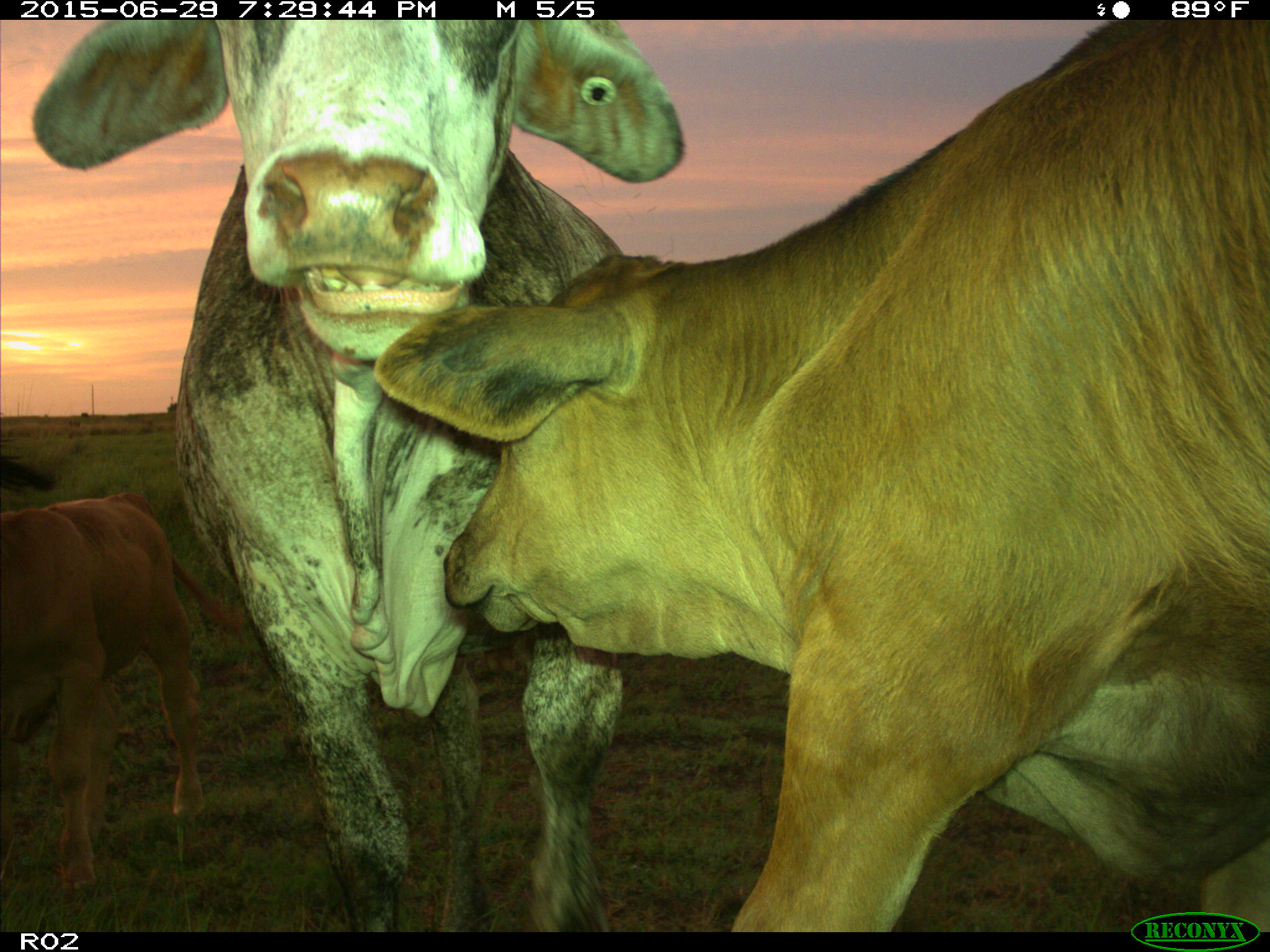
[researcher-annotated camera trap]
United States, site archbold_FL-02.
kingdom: Animalia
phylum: Chordata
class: Mammalia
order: Artiodactyla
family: Bovidae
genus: Bos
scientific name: Bos taurus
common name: domestic cow